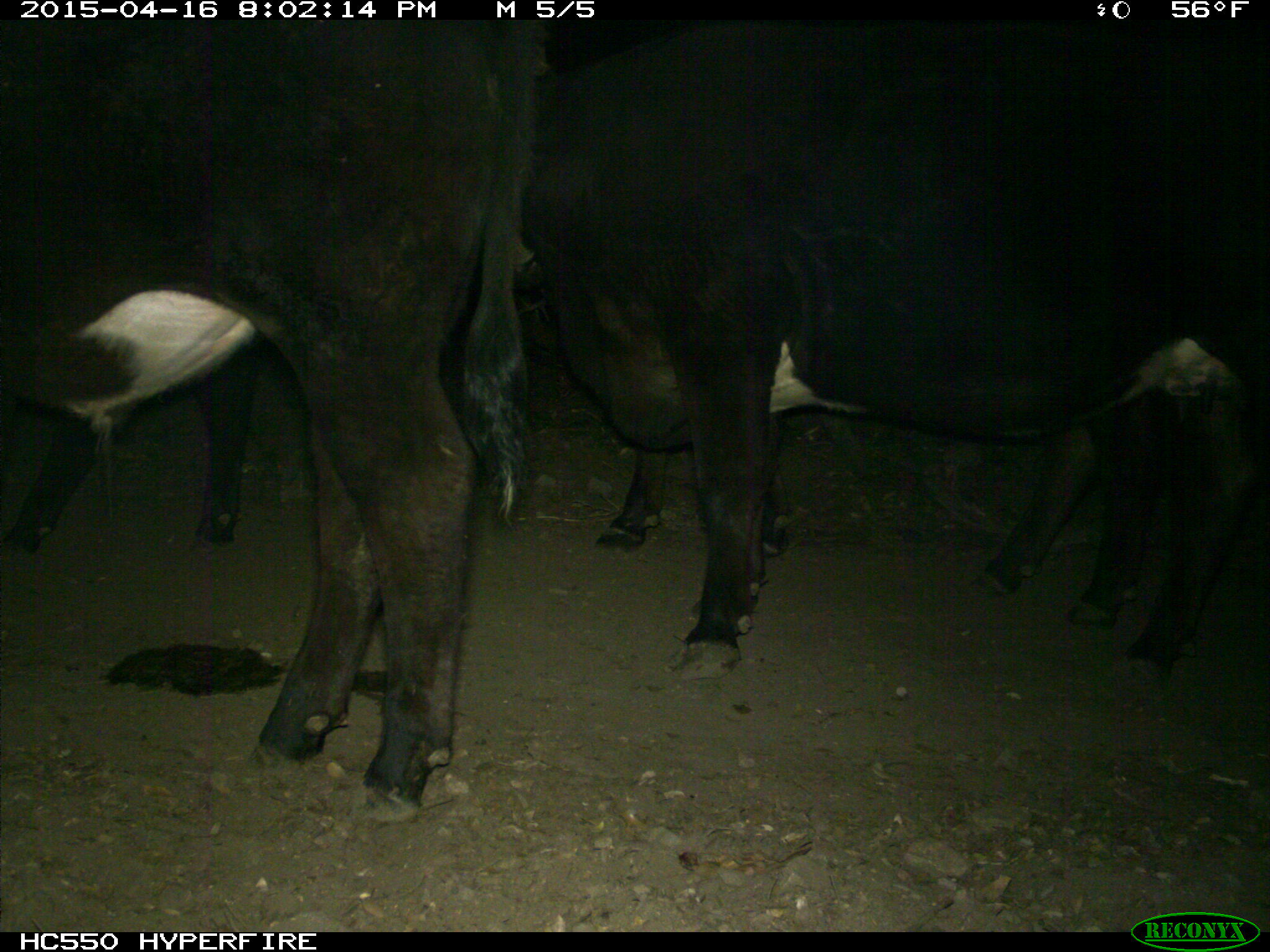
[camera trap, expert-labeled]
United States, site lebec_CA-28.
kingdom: Animalia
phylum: Chordata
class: Mammalia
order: Artiodactyla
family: Bovidae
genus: Bos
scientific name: Bos taurus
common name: domestic cow